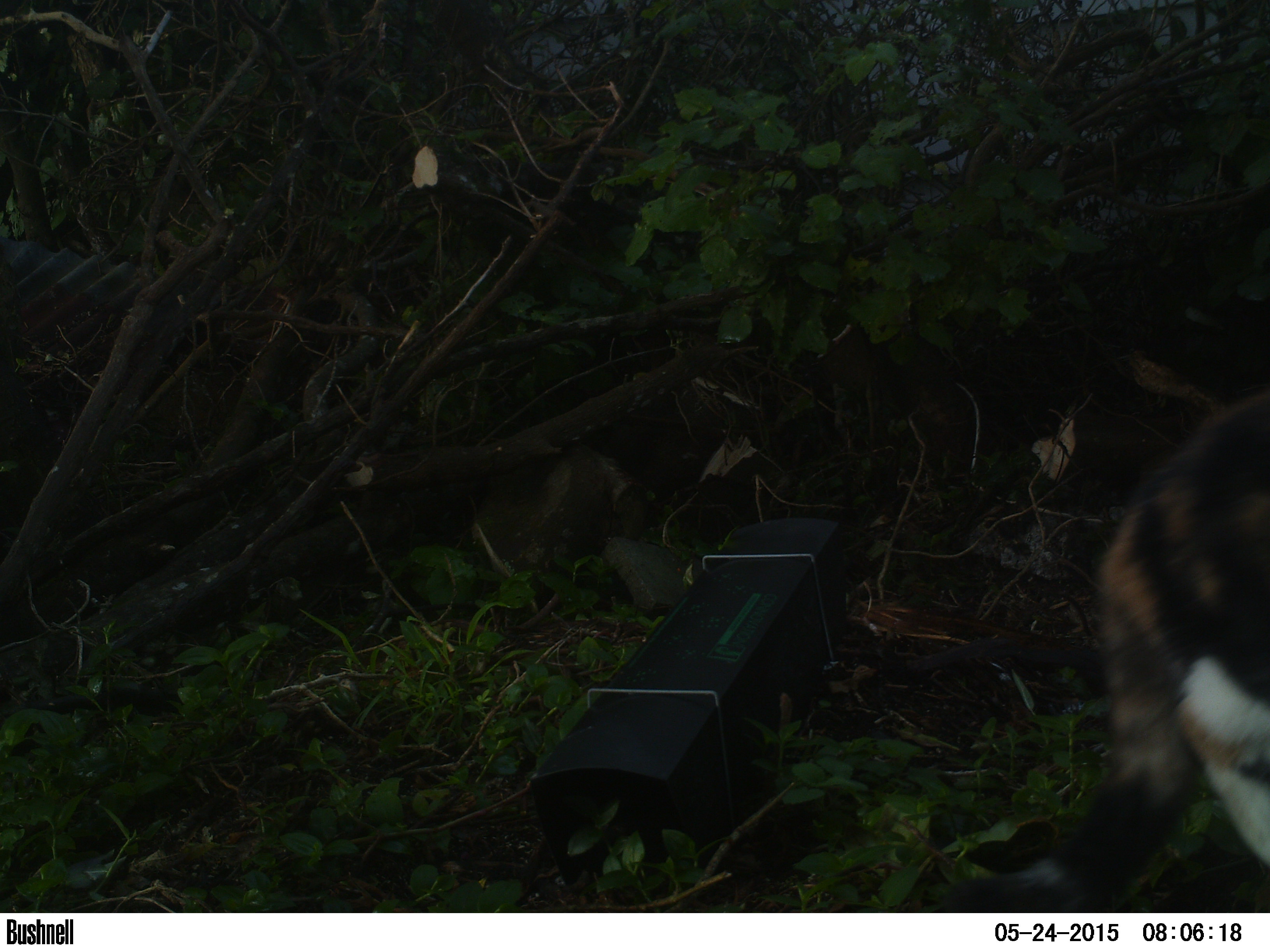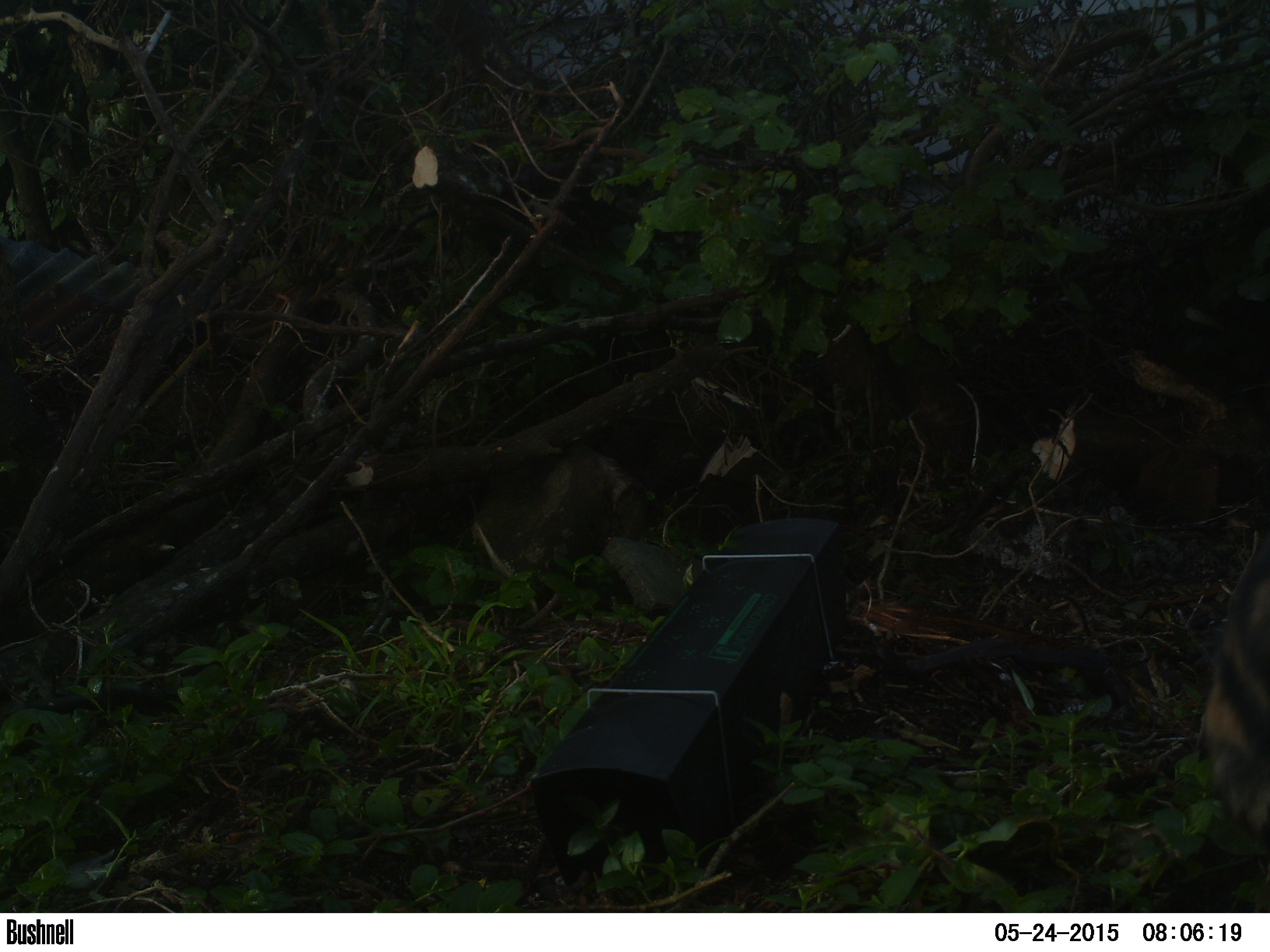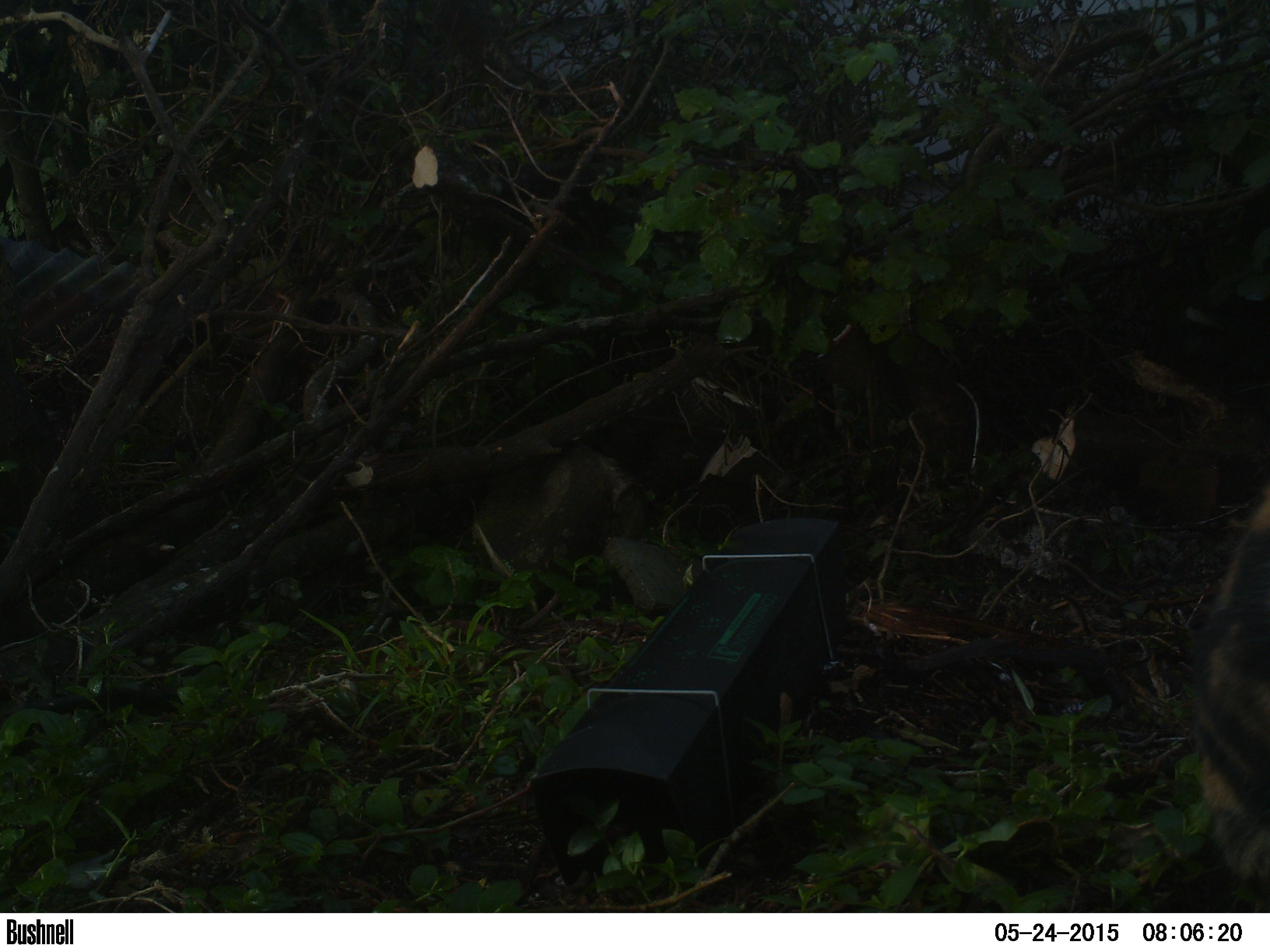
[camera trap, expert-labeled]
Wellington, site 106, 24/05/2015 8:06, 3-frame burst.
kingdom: Animalia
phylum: Chordata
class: Mammalia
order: Carnivora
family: Felidae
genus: Felis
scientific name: Felis catus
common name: cat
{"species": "cat (Felis catus)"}